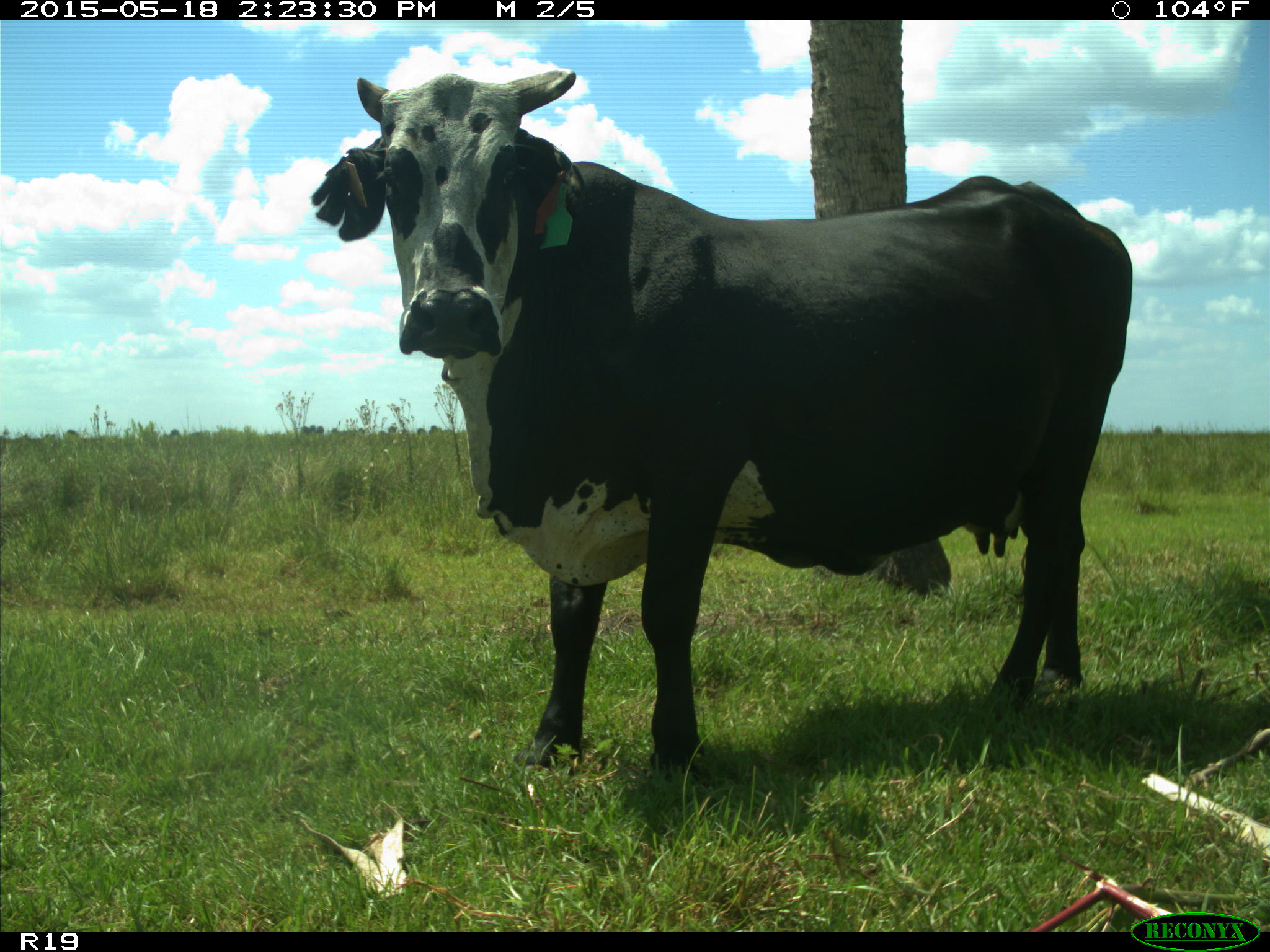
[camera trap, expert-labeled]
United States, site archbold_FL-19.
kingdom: Animalia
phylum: Chordata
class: Mammalia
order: Artiodactyla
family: Bovidae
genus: Bos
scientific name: Bos taurus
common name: domestic cow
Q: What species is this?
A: Bos taurus (domestic cow).